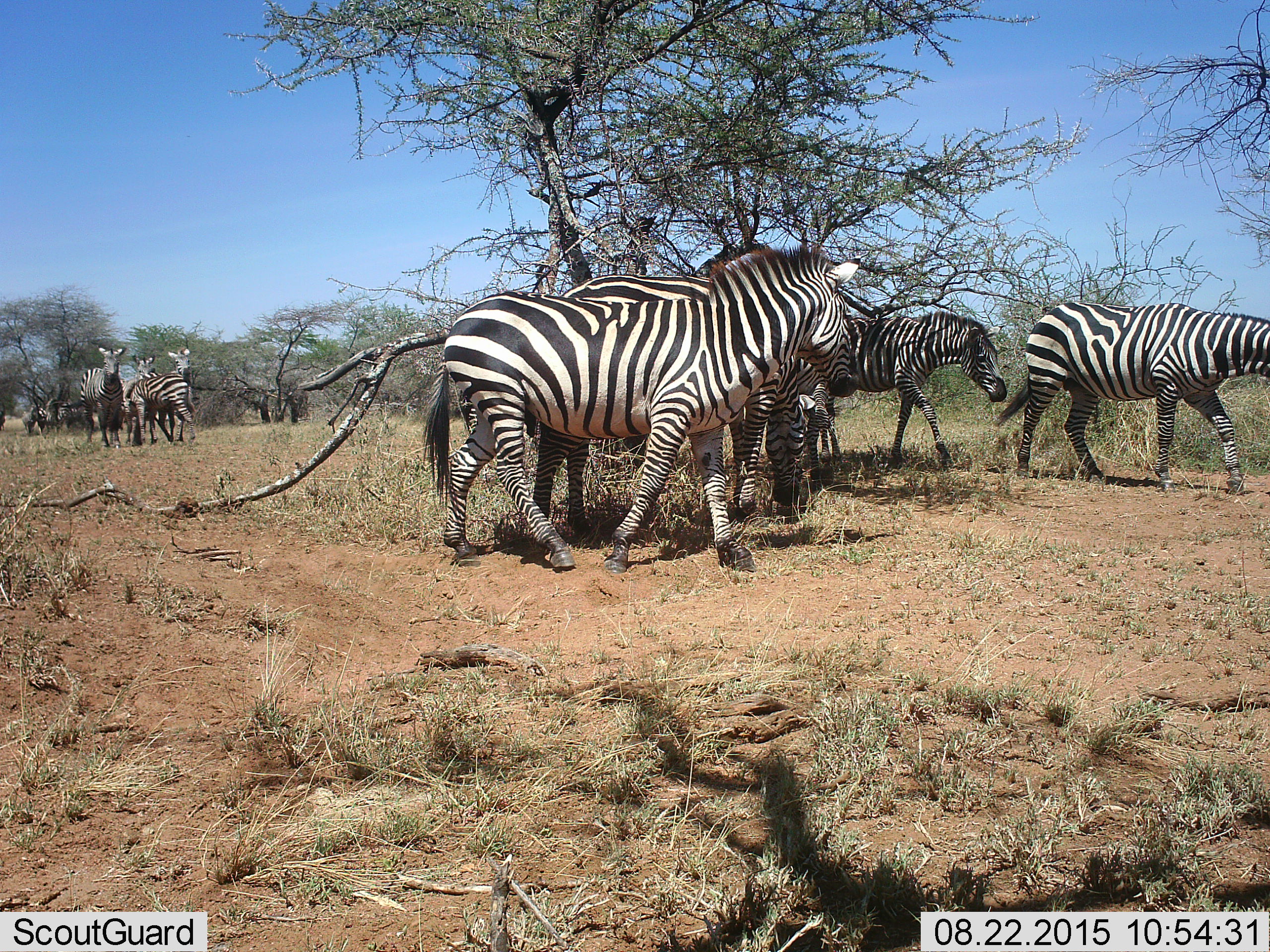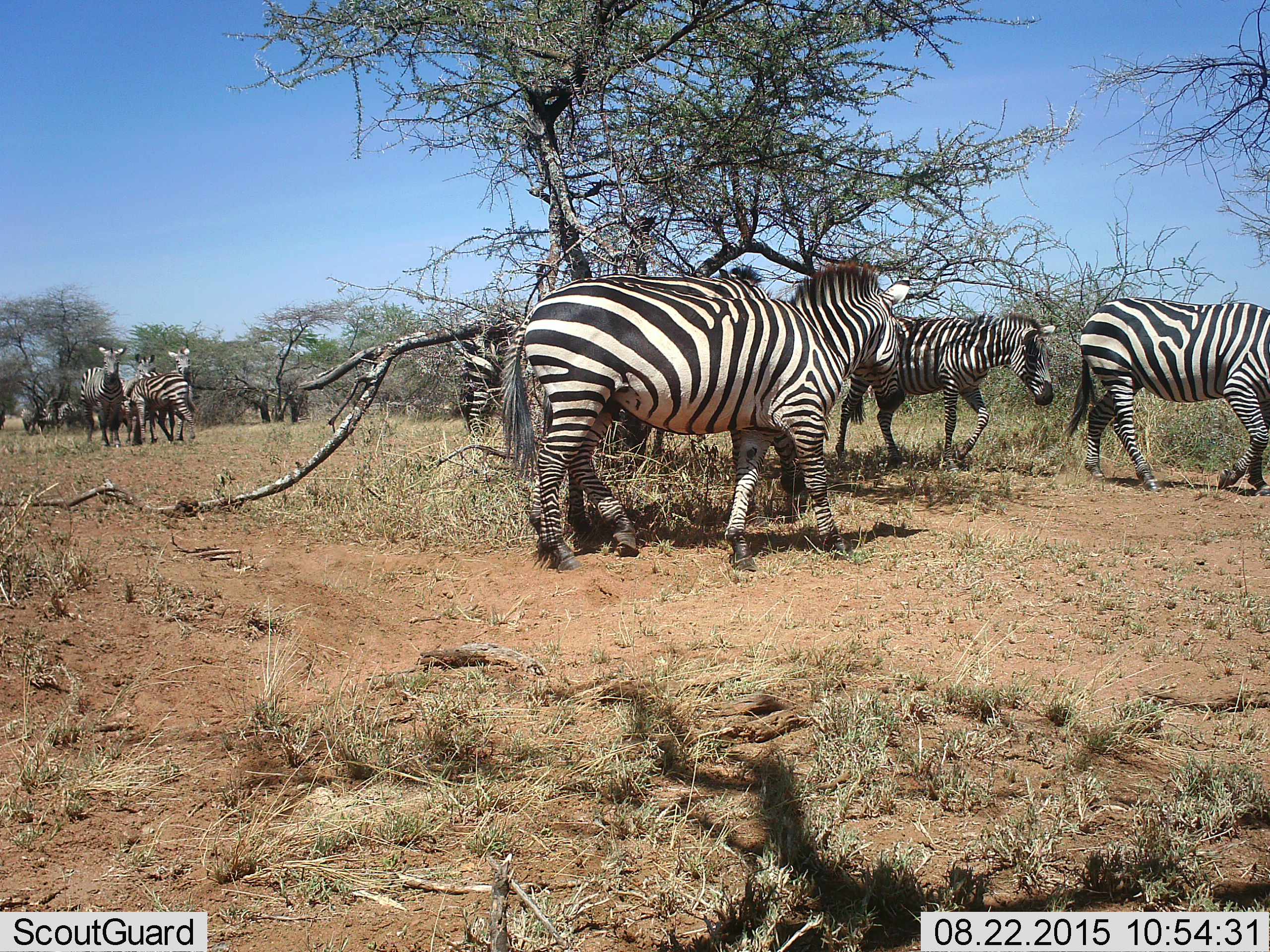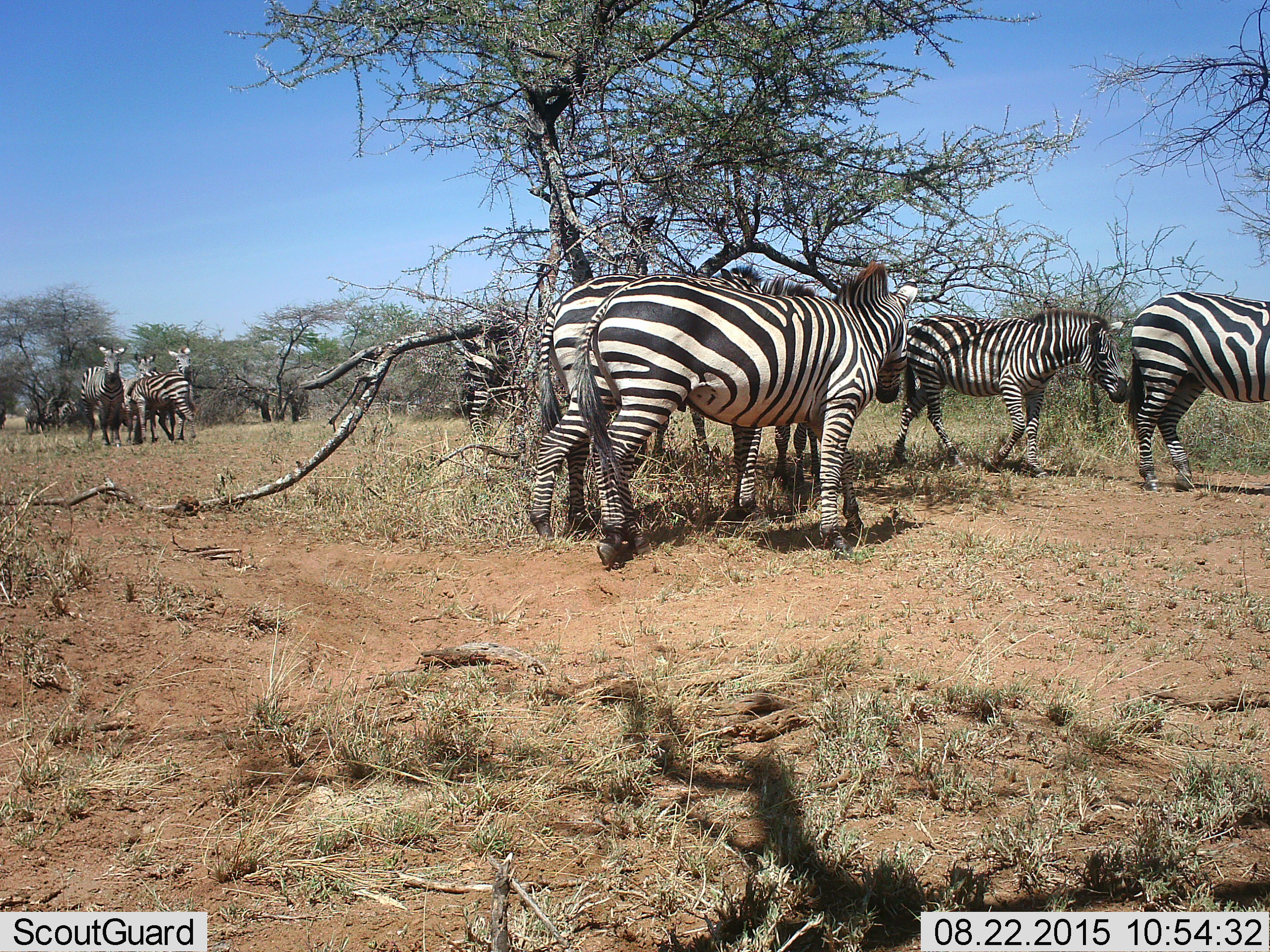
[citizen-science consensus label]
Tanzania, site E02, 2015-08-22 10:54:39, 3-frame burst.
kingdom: Animalia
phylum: Chordata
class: Mammalia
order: Perissodactyla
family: Equidae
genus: Equus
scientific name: Equus quagga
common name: plains zebra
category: zebra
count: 11-50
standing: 47%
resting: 5%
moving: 95%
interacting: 11%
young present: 37%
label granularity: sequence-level